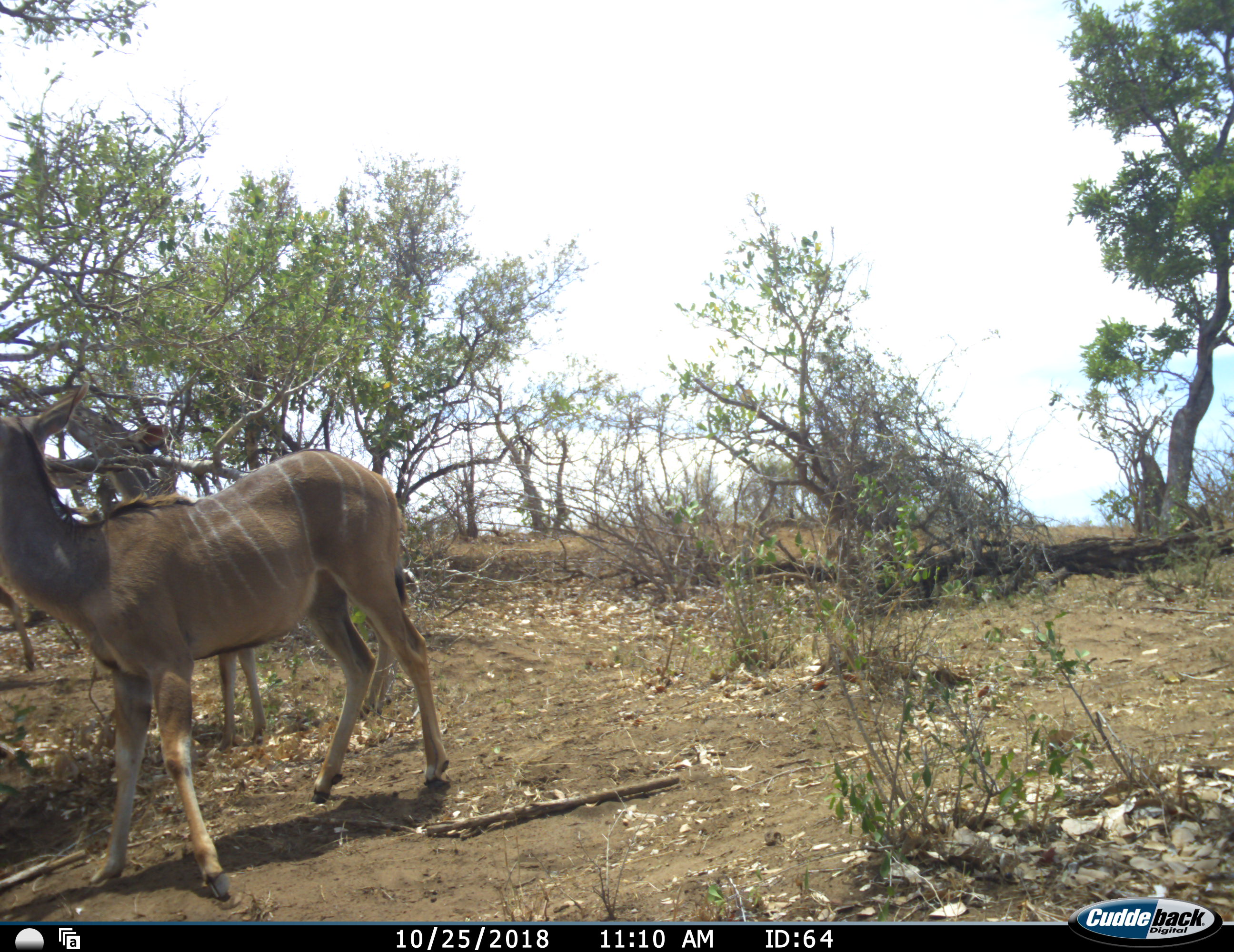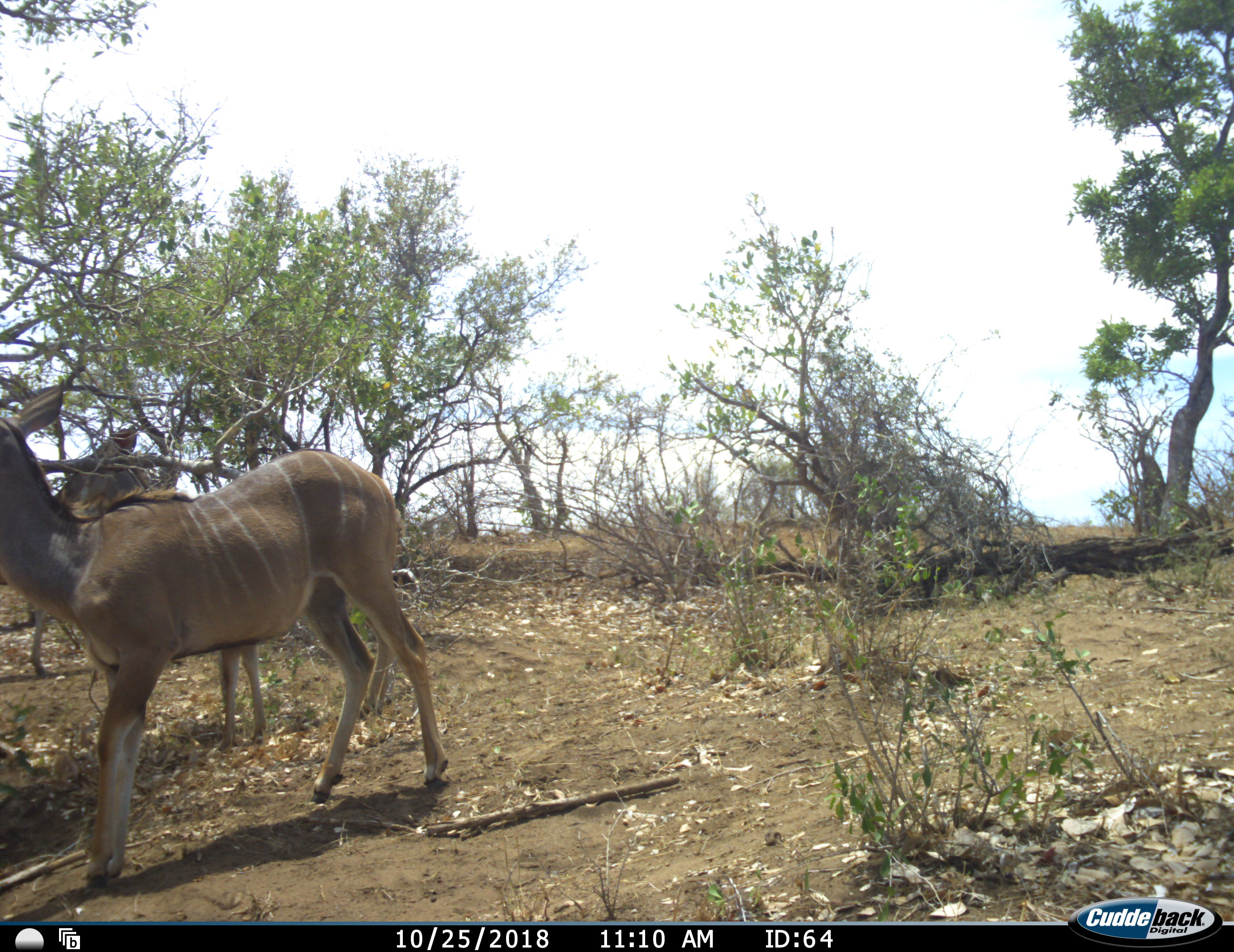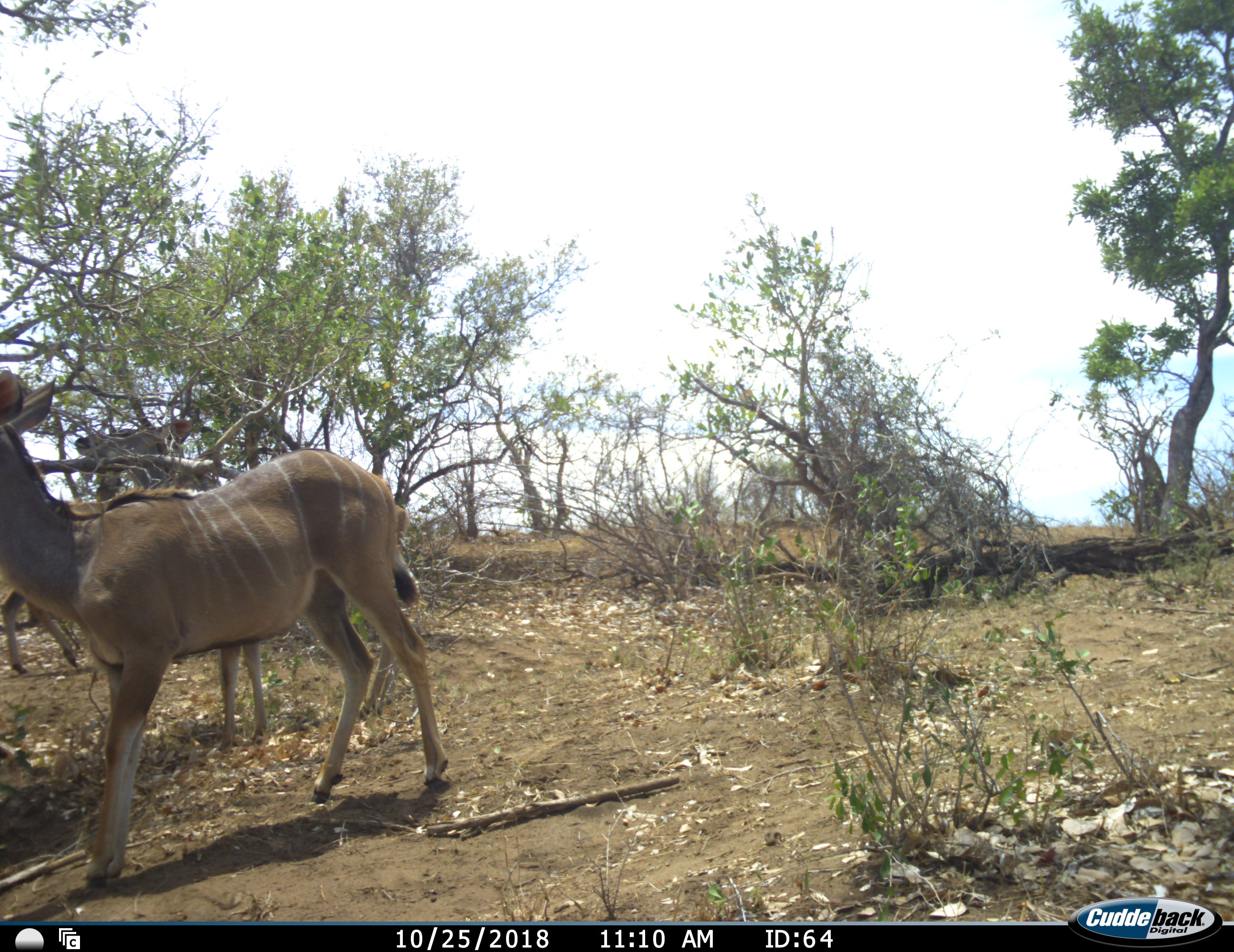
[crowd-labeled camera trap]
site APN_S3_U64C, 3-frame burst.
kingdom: Animalia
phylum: Chordata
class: Mammalia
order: Artiodactyla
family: Bovidae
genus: Tragelaphus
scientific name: Tragelaphus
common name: kudu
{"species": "kudu (Tragelaphus)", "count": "3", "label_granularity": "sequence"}